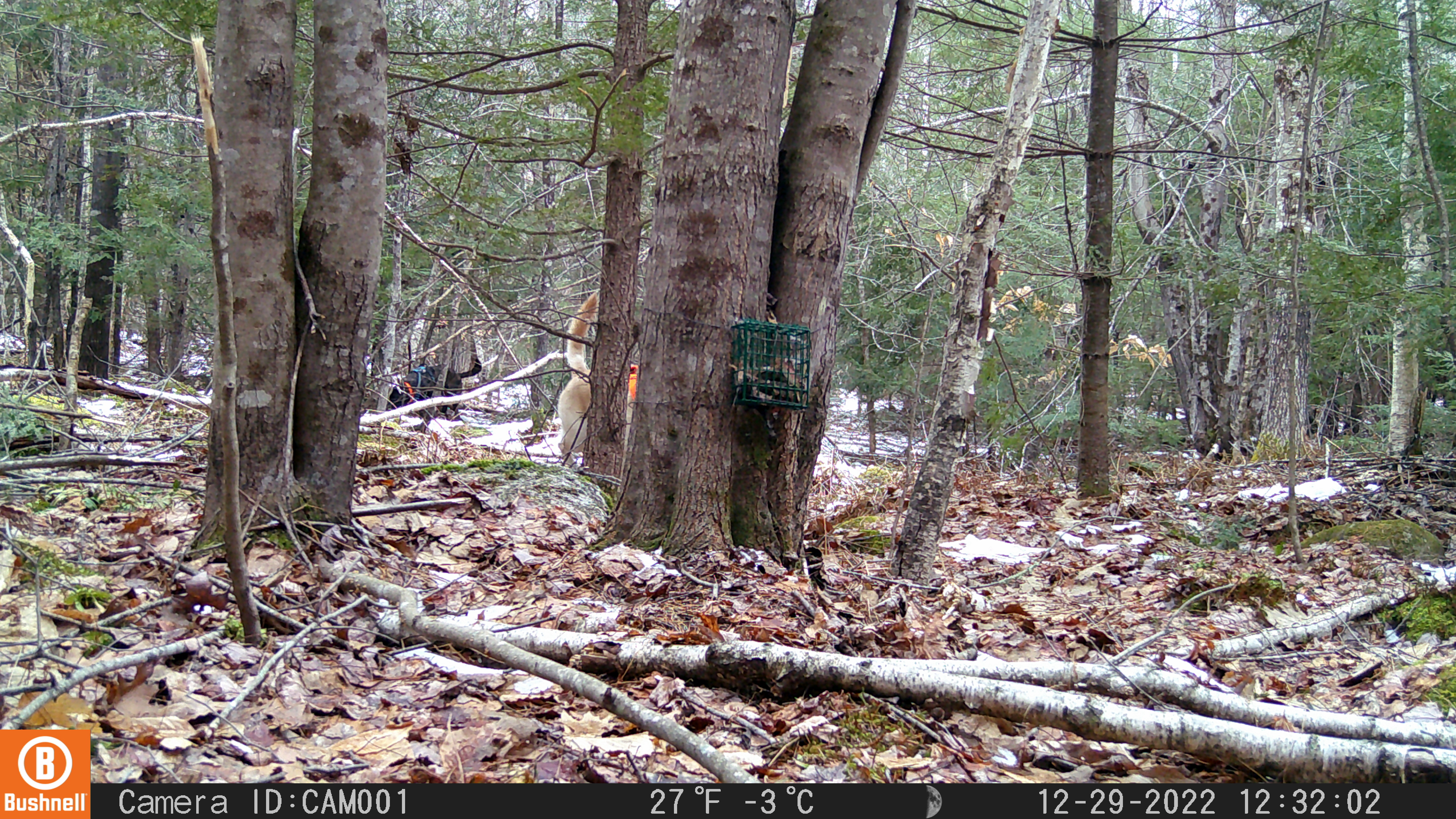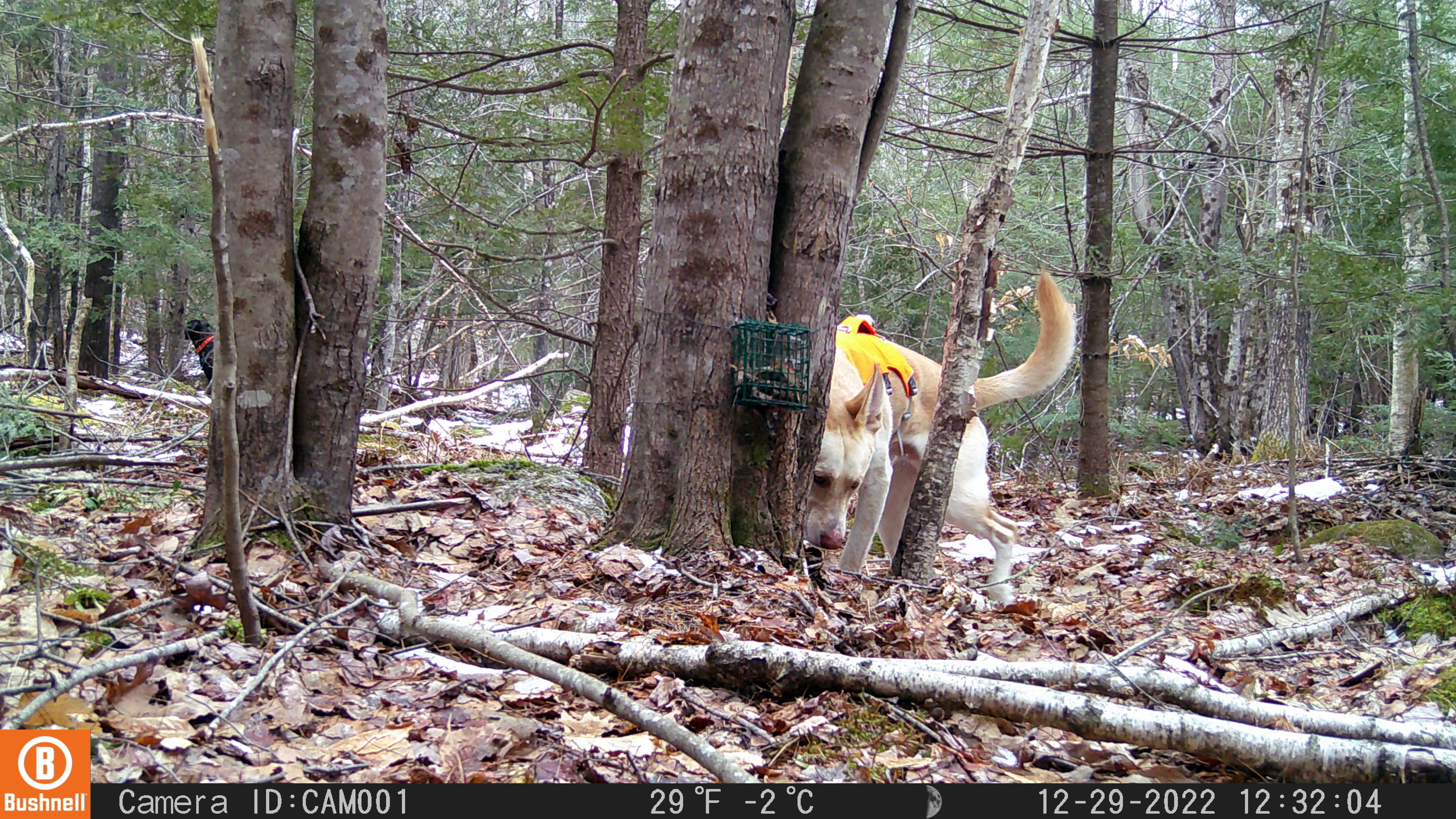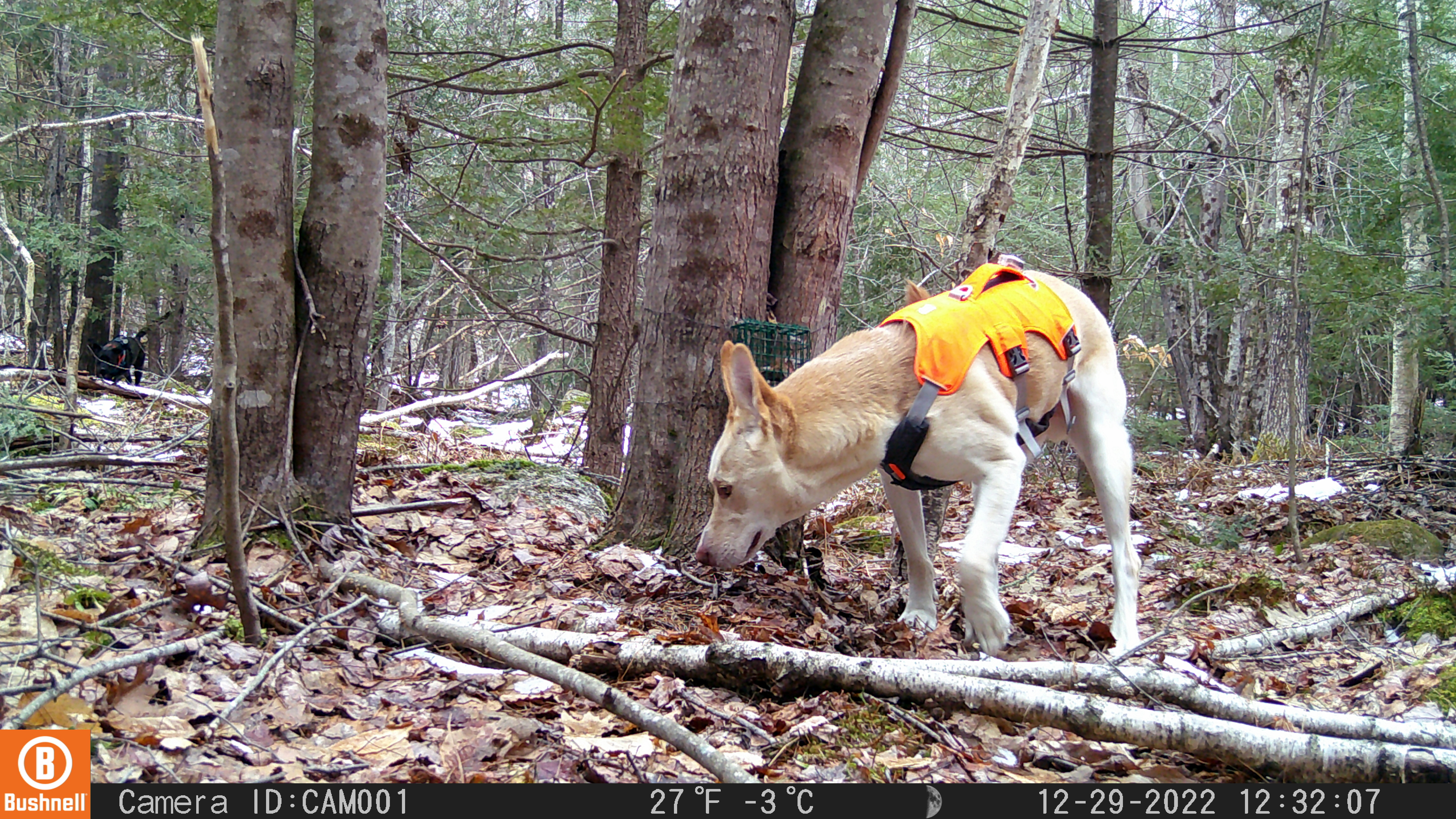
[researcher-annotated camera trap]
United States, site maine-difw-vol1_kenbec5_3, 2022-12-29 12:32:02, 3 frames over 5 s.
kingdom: Animalia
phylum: Chordata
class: Mammalia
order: Carnivora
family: Canidae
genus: Canis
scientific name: Canis familiaris familiaris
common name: domestic dog